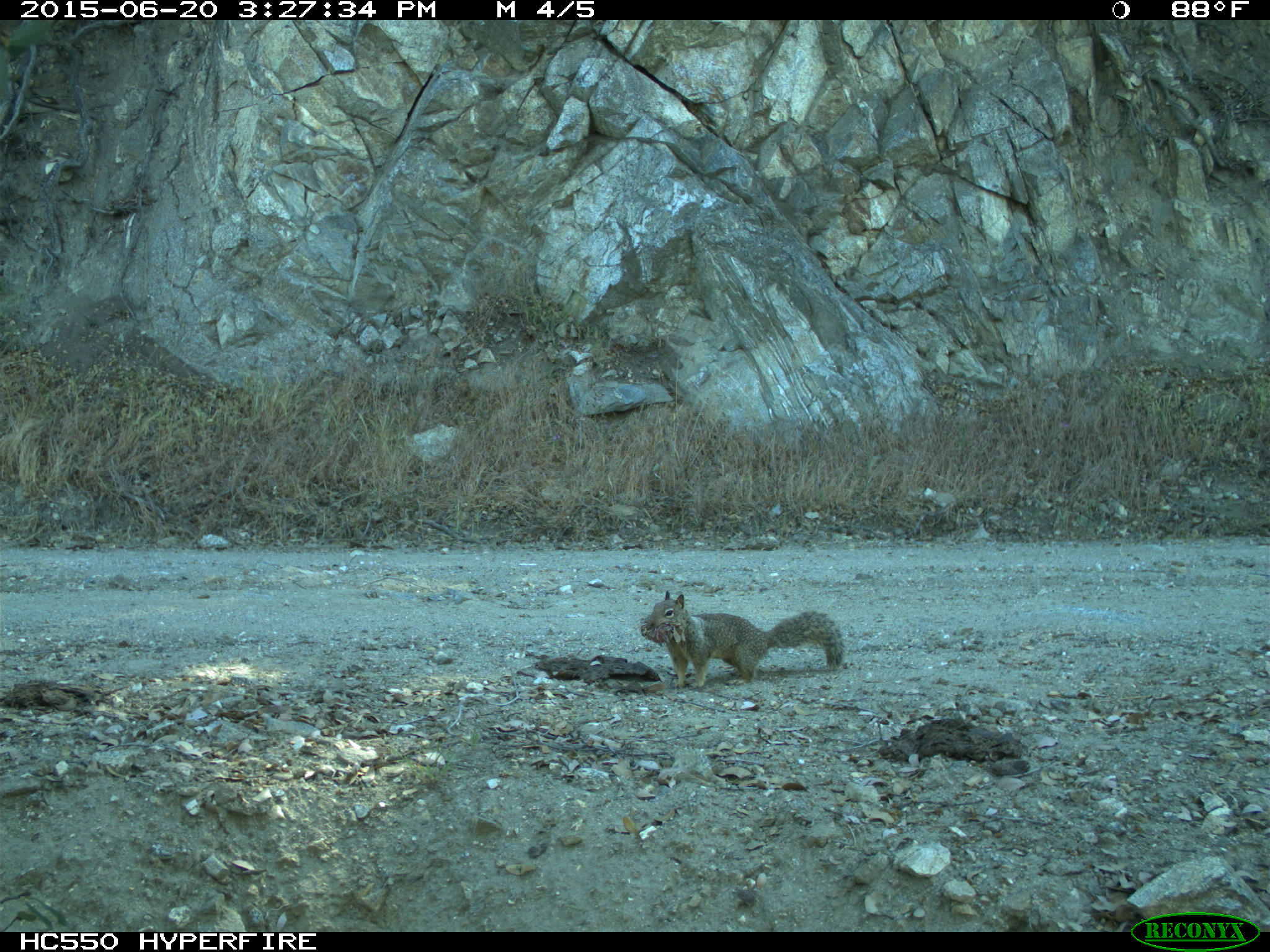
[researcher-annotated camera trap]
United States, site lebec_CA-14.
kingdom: Animalia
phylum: Chordata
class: Mammalia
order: Rodentia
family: Sciuridae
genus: Otospermophilus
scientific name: Otospermophilus beecheyi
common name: california ground squirrel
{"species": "Otospermophilus beecheyi (california ground squirrel)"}